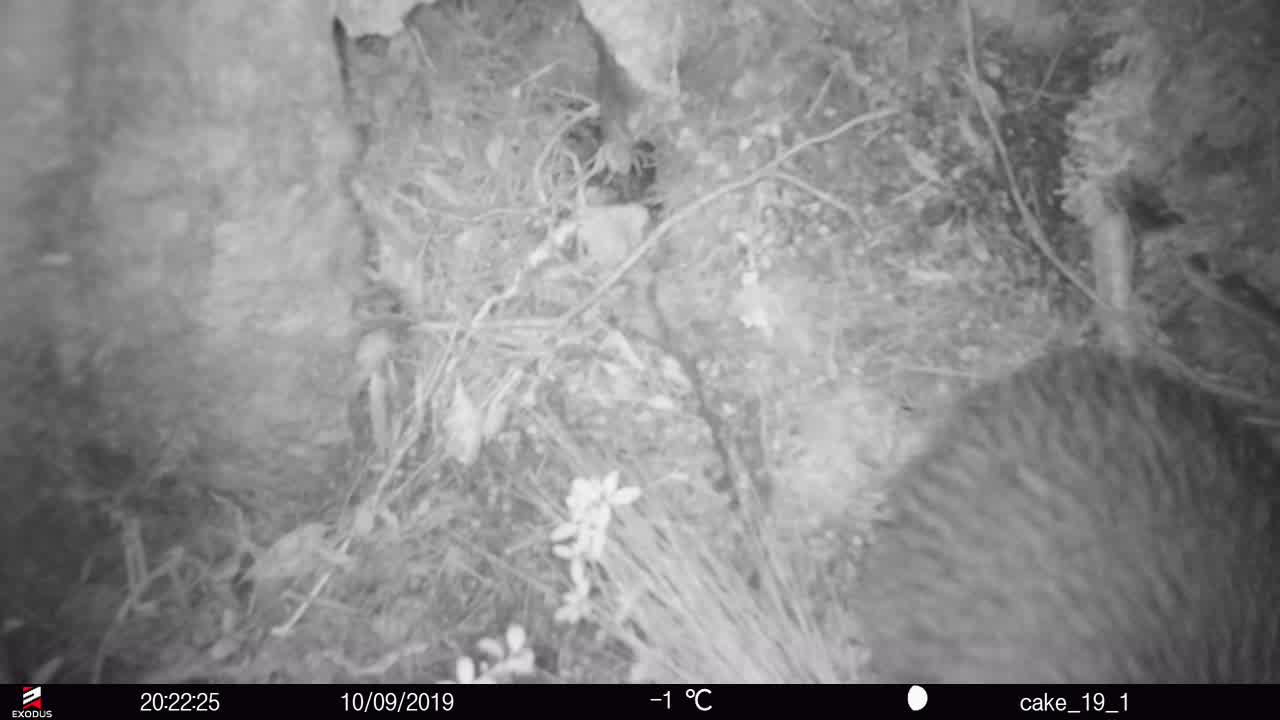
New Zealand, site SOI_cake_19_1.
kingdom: Animalia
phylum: Chordata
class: Aves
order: Apterygiformes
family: Apterygidae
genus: Apteryx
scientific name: Apteryx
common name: kiwi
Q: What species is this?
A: Kiwi (Apteryx).